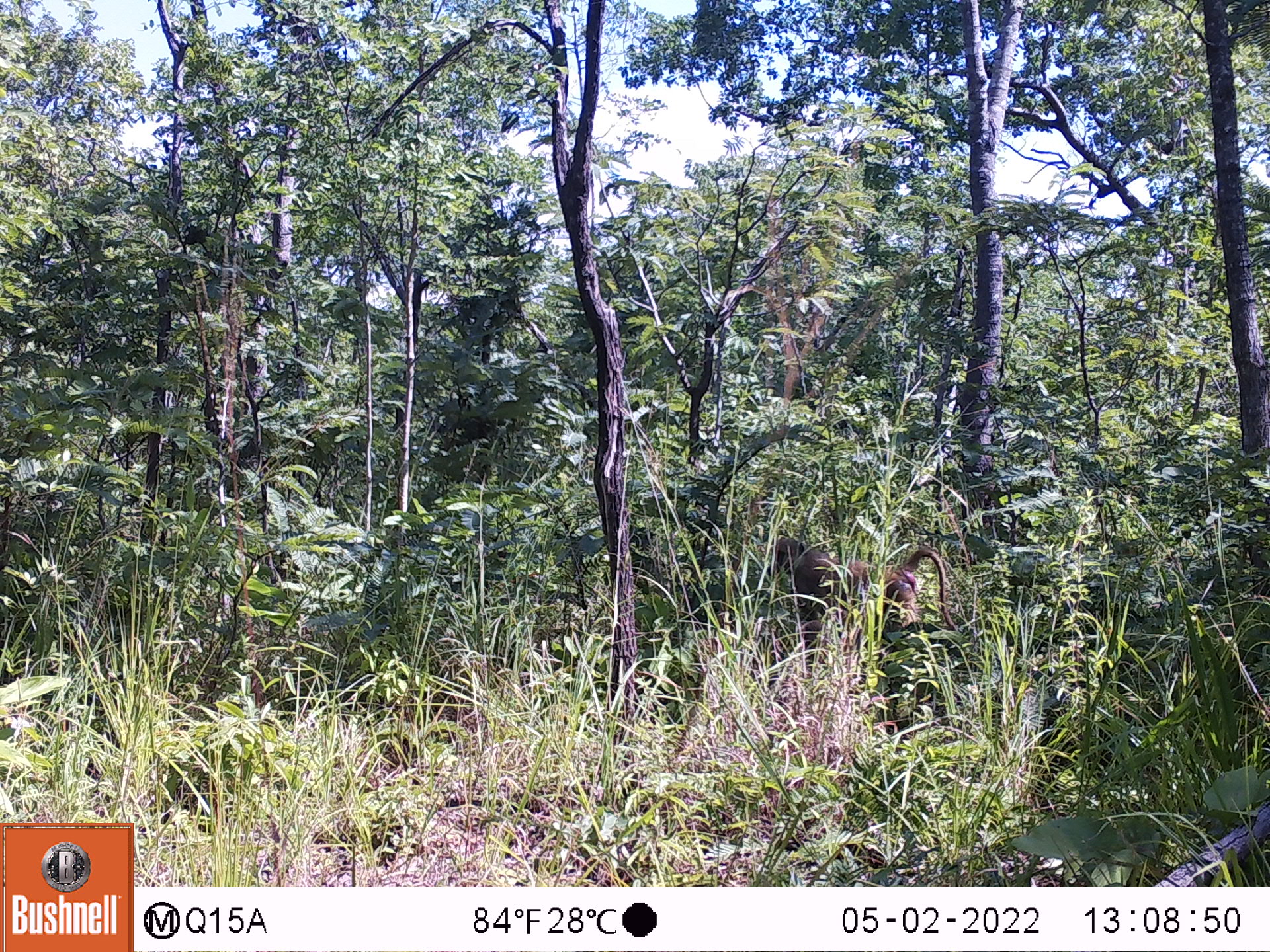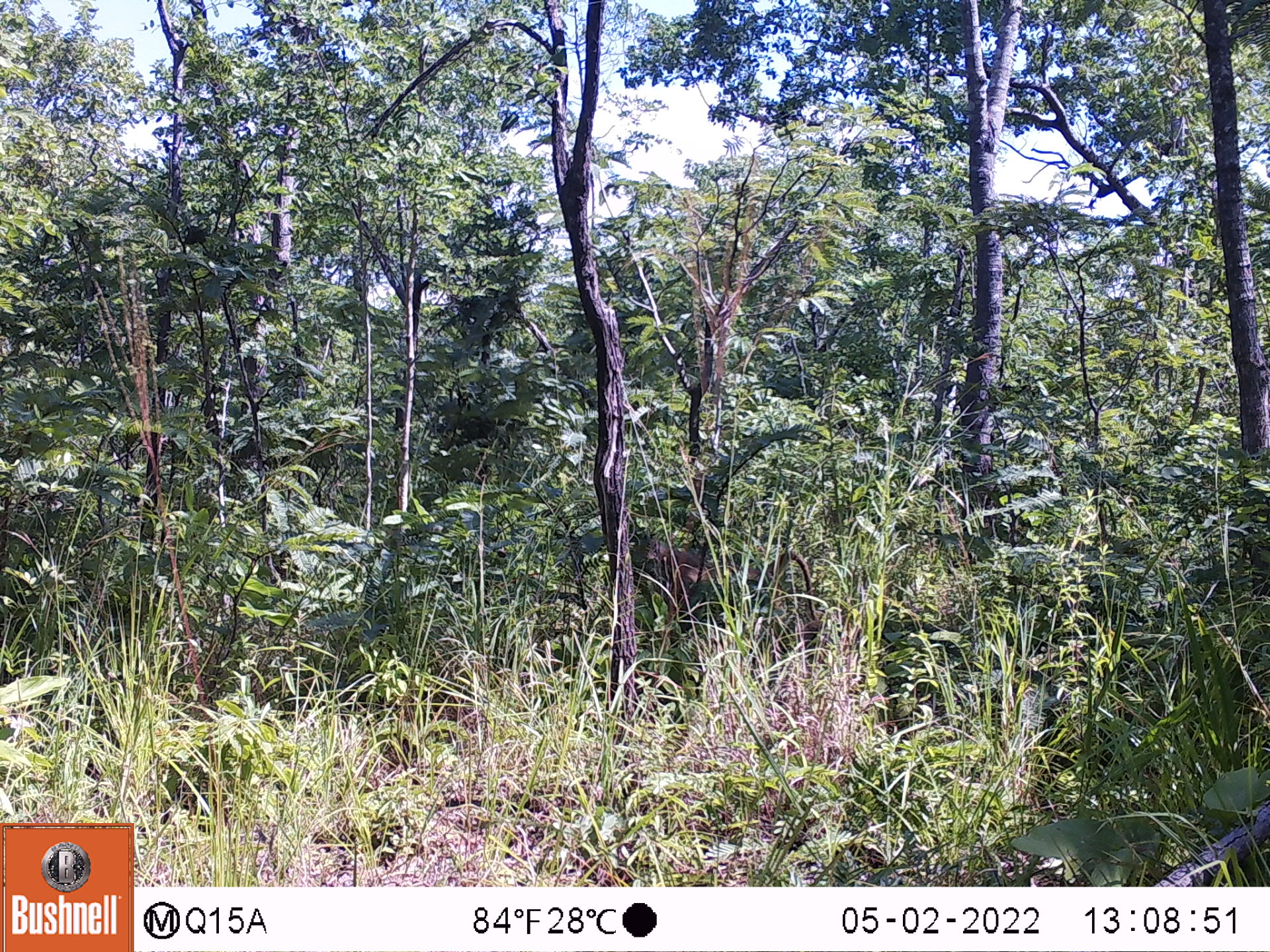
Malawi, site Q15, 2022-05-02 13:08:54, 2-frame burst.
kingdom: Animalia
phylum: Chordata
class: Mammalia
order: Primates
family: Cercopithecidae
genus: Papio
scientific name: Papio cynocephalus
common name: yellow baboon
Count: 1.